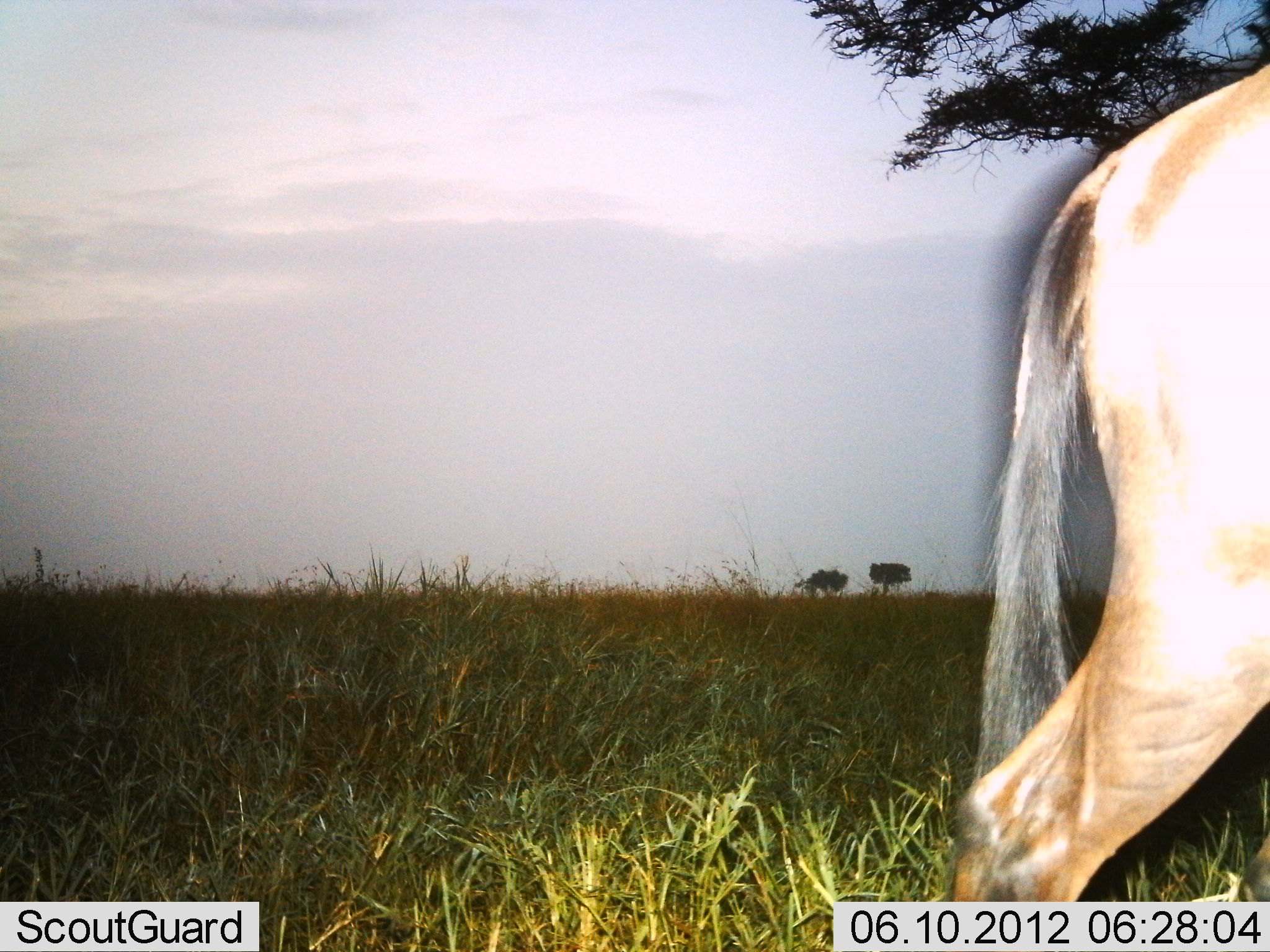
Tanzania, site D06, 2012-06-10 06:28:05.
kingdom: Animalia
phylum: Chordata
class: Mammalia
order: Artiodactyla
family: Bovidae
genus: Connochaetes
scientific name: Connochaetes taurinus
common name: blue wildebeest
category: wildebeest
Wildebeest (blue wildebeest) (Connochaetes taurinus), count 1. Behavior (volunteer vote fractions): standing 30%, resting 0%, moving 70%, interacting 0%. Young present (vote fraction): 0%. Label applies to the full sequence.